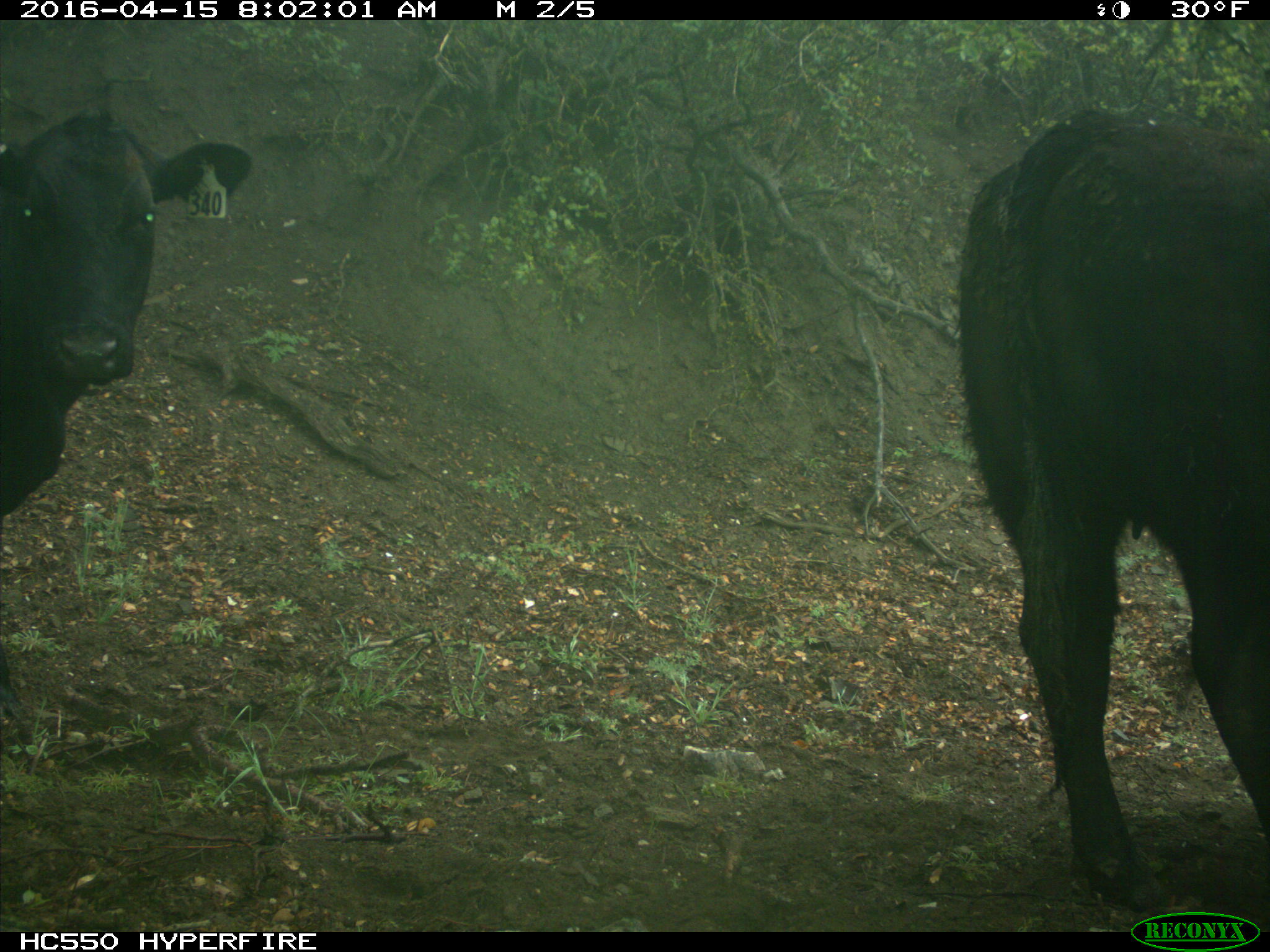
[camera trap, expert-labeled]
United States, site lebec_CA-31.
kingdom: Animalia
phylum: Chordata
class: Mammalia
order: Artiodactyla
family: Bovidae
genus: Bos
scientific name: Bos taurus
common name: domestic cow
Bos taurus (domestic cow).